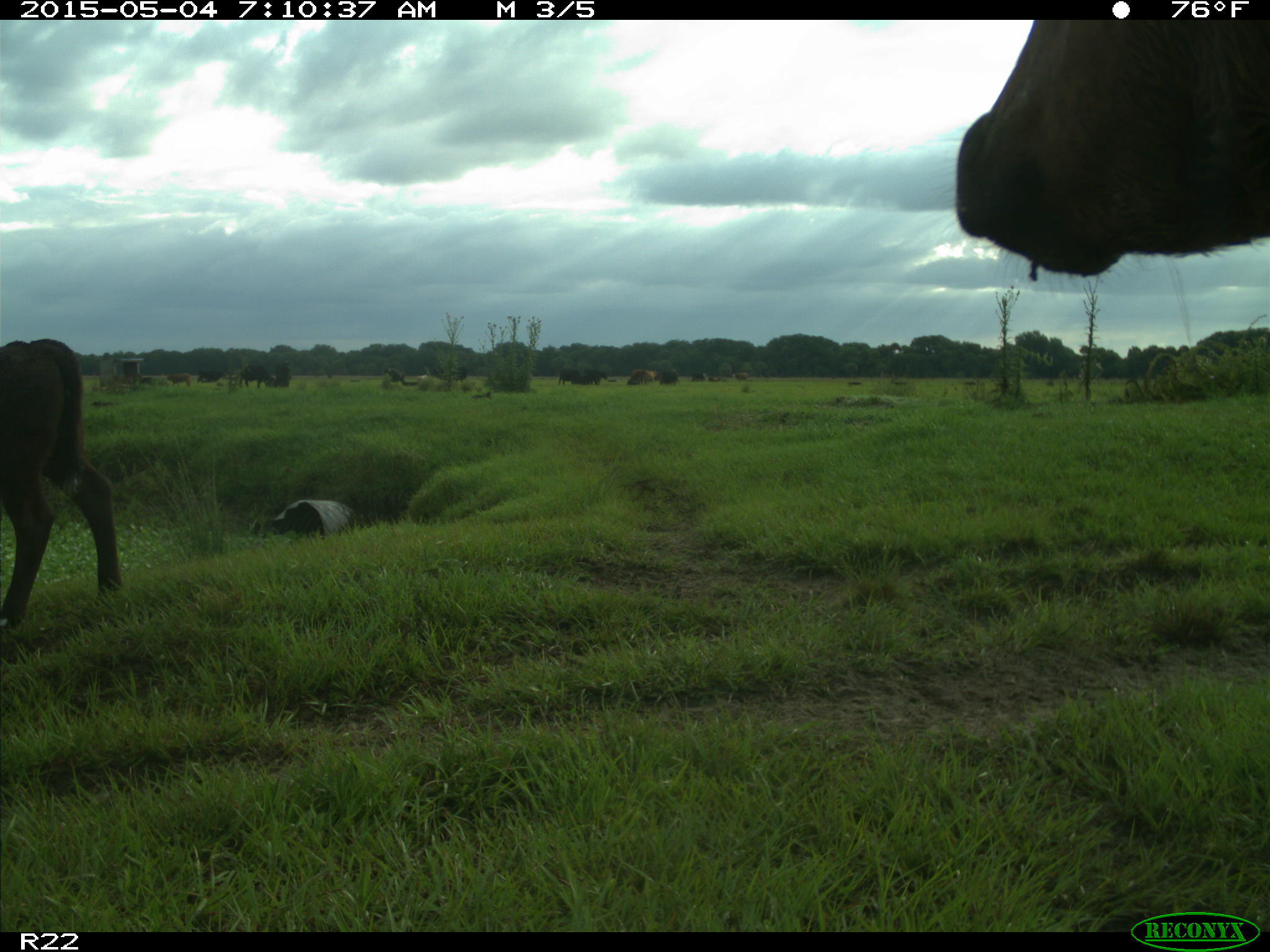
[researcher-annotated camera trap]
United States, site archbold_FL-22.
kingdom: Animalia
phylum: Chordata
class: Mammalia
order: Artiodactyla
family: Bovidae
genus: Bos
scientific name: Bos taurus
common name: domestic cow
Bos taurus (domestic cow).